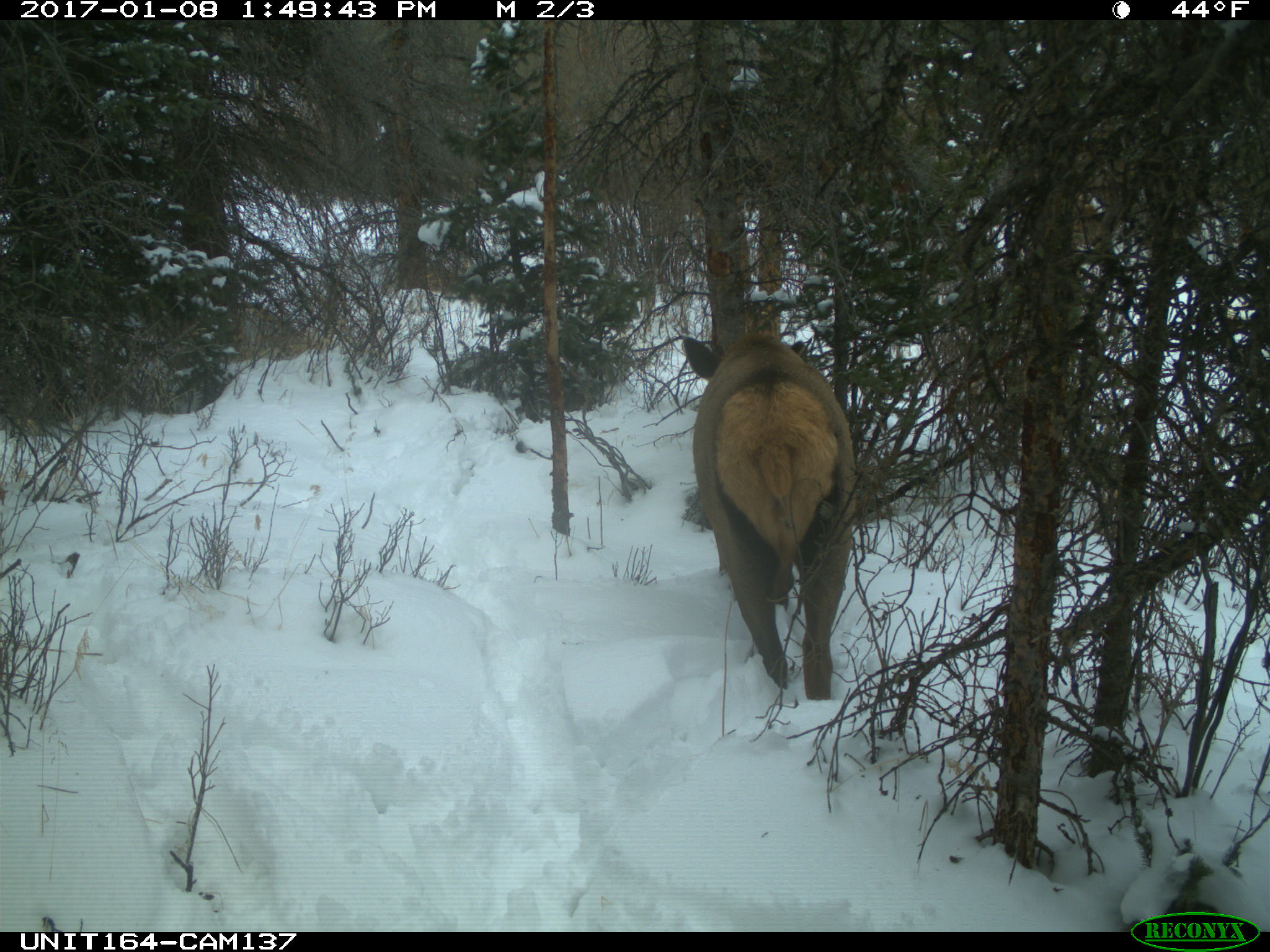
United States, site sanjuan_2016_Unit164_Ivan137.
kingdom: Animalia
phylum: Chordata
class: Mammalia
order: Artiodactyla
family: Cervidae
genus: Cervus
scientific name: Cervus elaphus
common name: red deer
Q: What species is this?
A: Cervus elaphus (red deer).